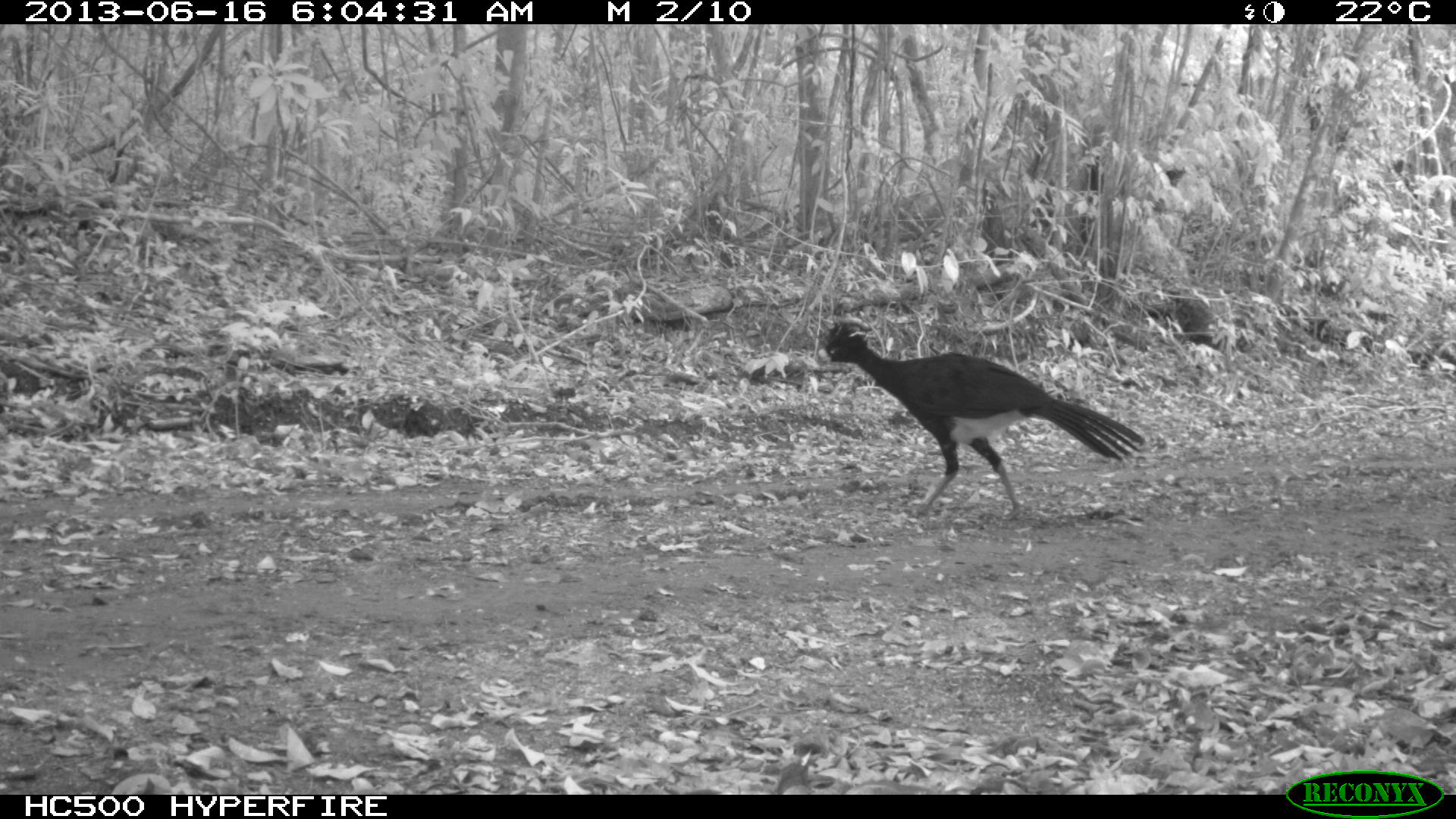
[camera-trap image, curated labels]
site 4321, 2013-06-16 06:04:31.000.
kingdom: Animalia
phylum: Chordata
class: Aves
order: Galliformes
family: Cracidae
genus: Crax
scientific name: Crax rubra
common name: great curassow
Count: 1.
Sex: male.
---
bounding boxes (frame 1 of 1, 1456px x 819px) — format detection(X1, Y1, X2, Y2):
crax rubra: detection(812, 314, 1147, 523)